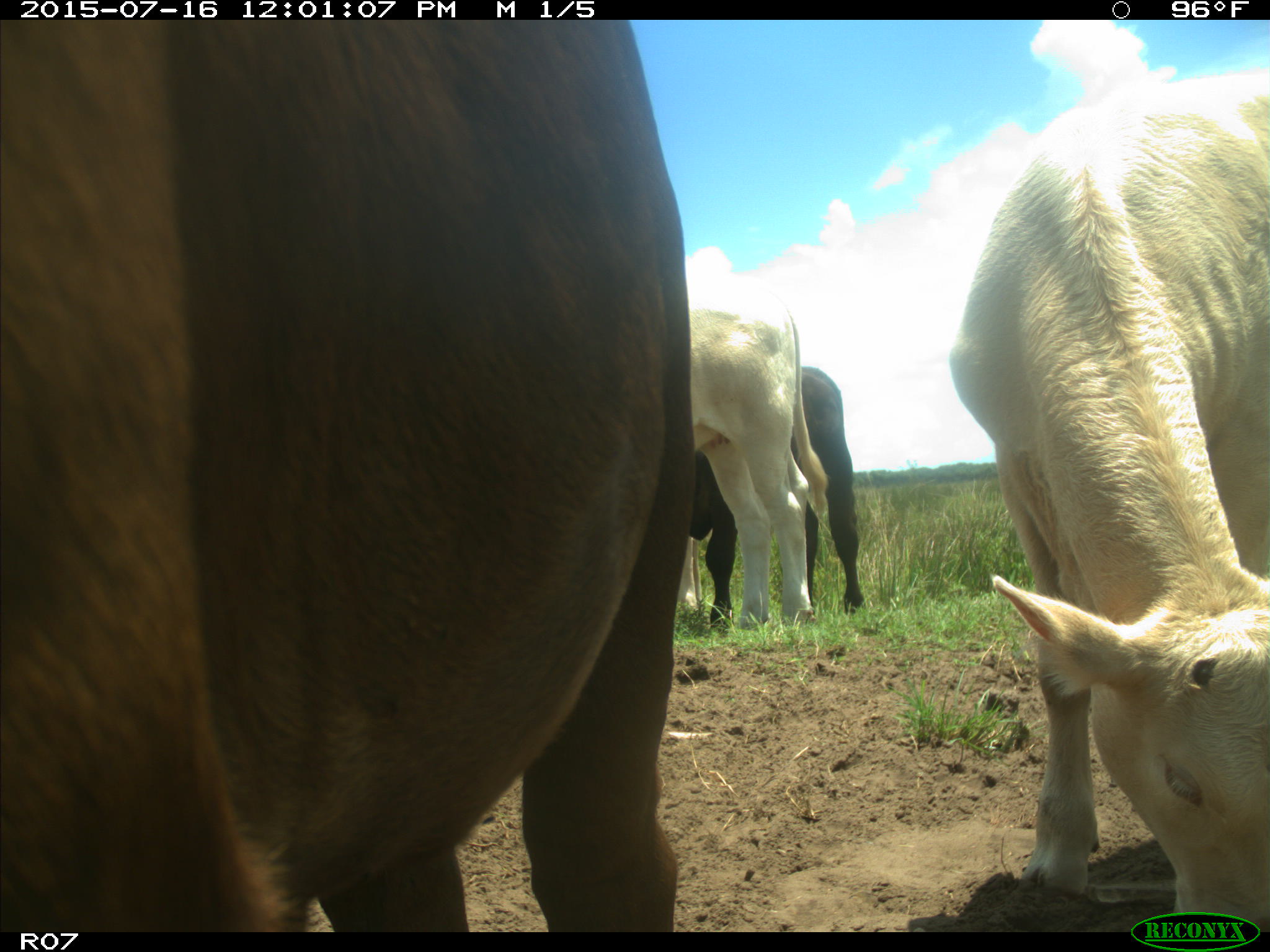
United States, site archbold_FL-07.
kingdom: Animalia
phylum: Chordata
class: Mammalia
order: Artiodactyla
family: Bovidae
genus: Bos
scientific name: Bos taurus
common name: domestic cow